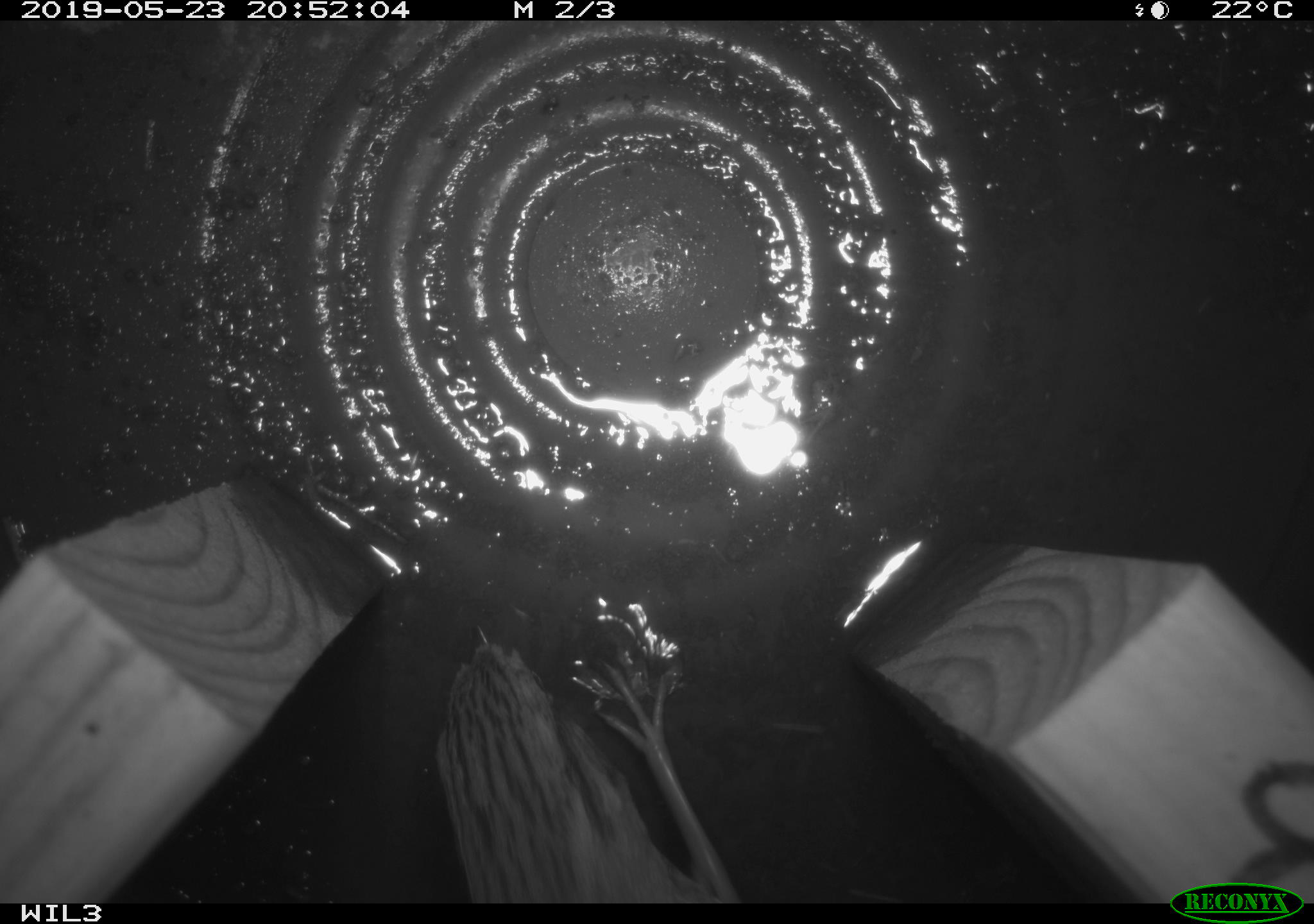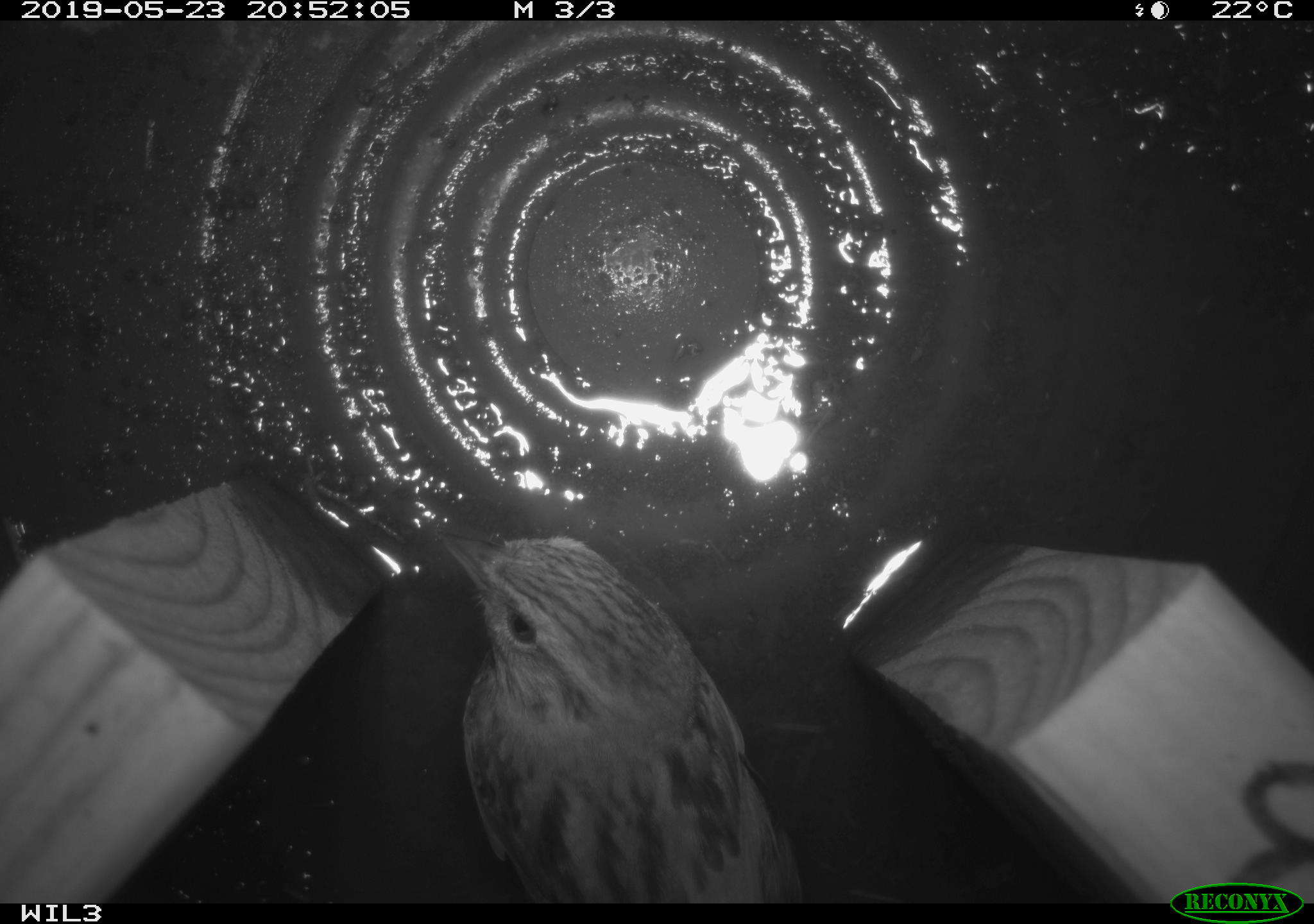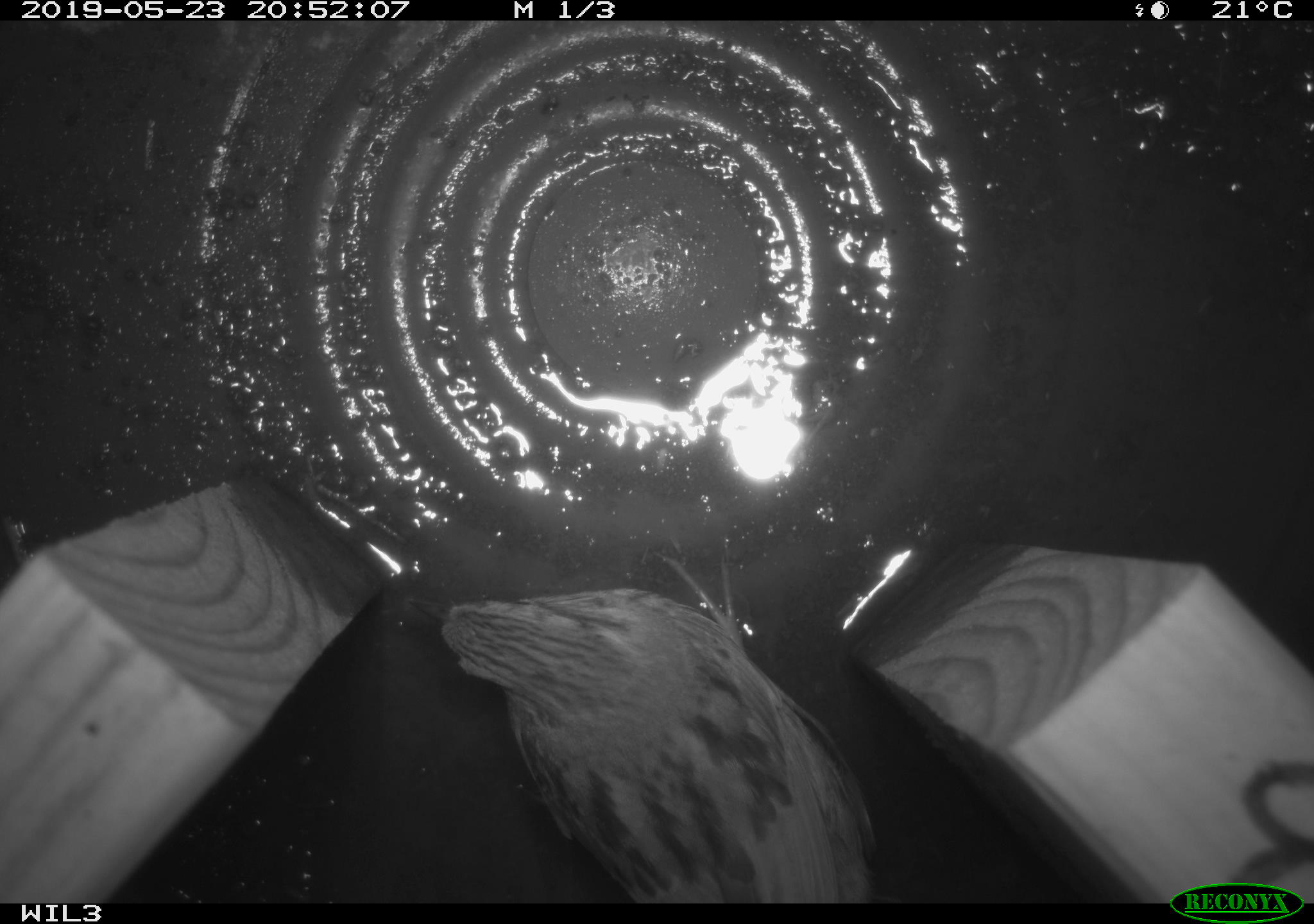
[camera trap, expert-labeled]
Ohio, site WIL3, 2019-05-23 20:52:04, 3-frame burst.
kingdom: Animalia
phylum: Chordata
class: Aves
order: Passeriformes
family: Passerellidae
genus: Melospiza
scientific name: Melospiza melodia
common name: song sparrow